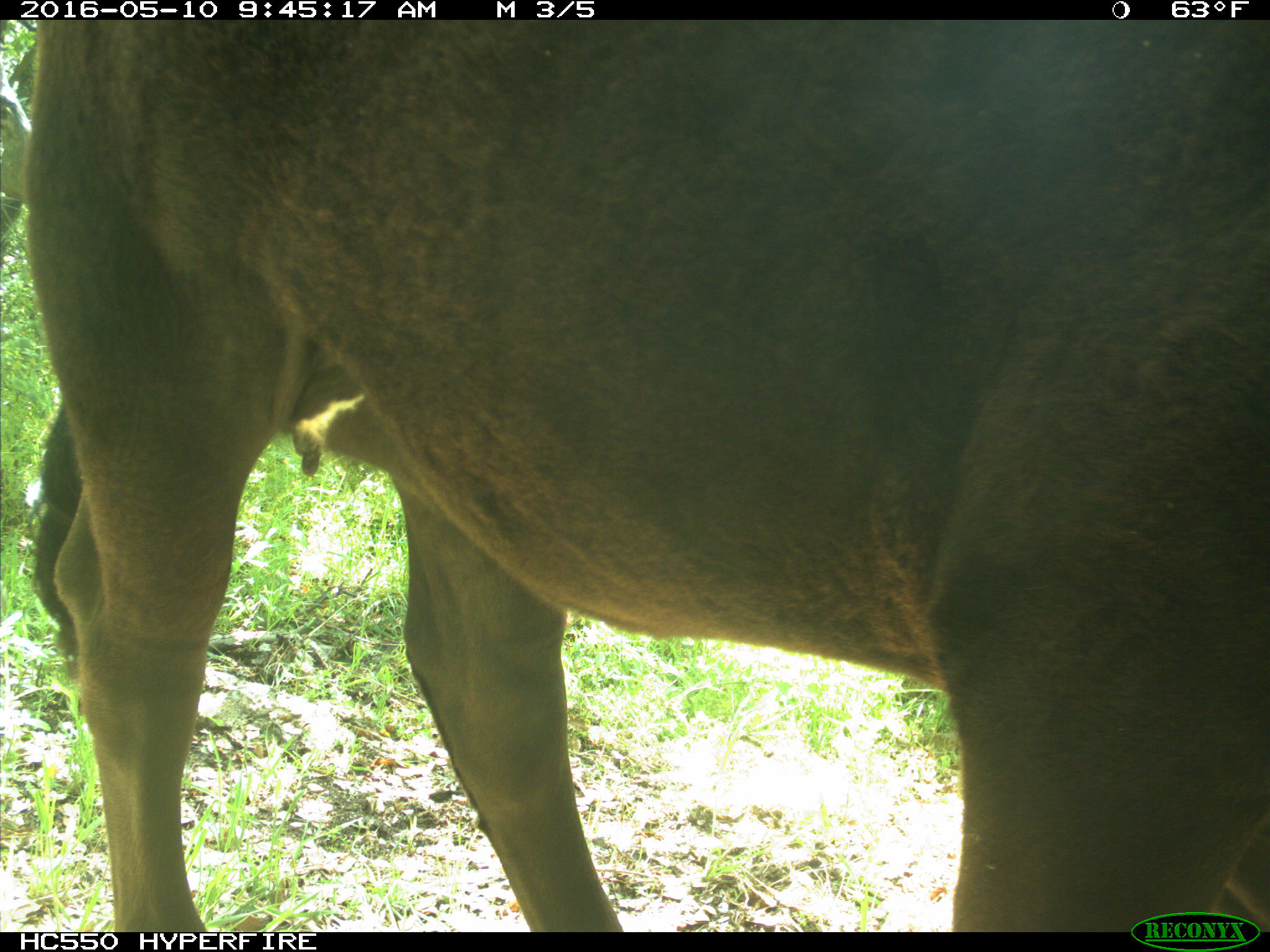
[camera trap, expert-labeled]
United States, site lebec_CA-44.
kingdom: Animalia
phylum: Chordata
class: Mammalia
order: Artiodactyla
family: Bovidae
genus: Bos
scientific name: Bos taurus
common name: domestic cow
Bos taurus (domestic cow).